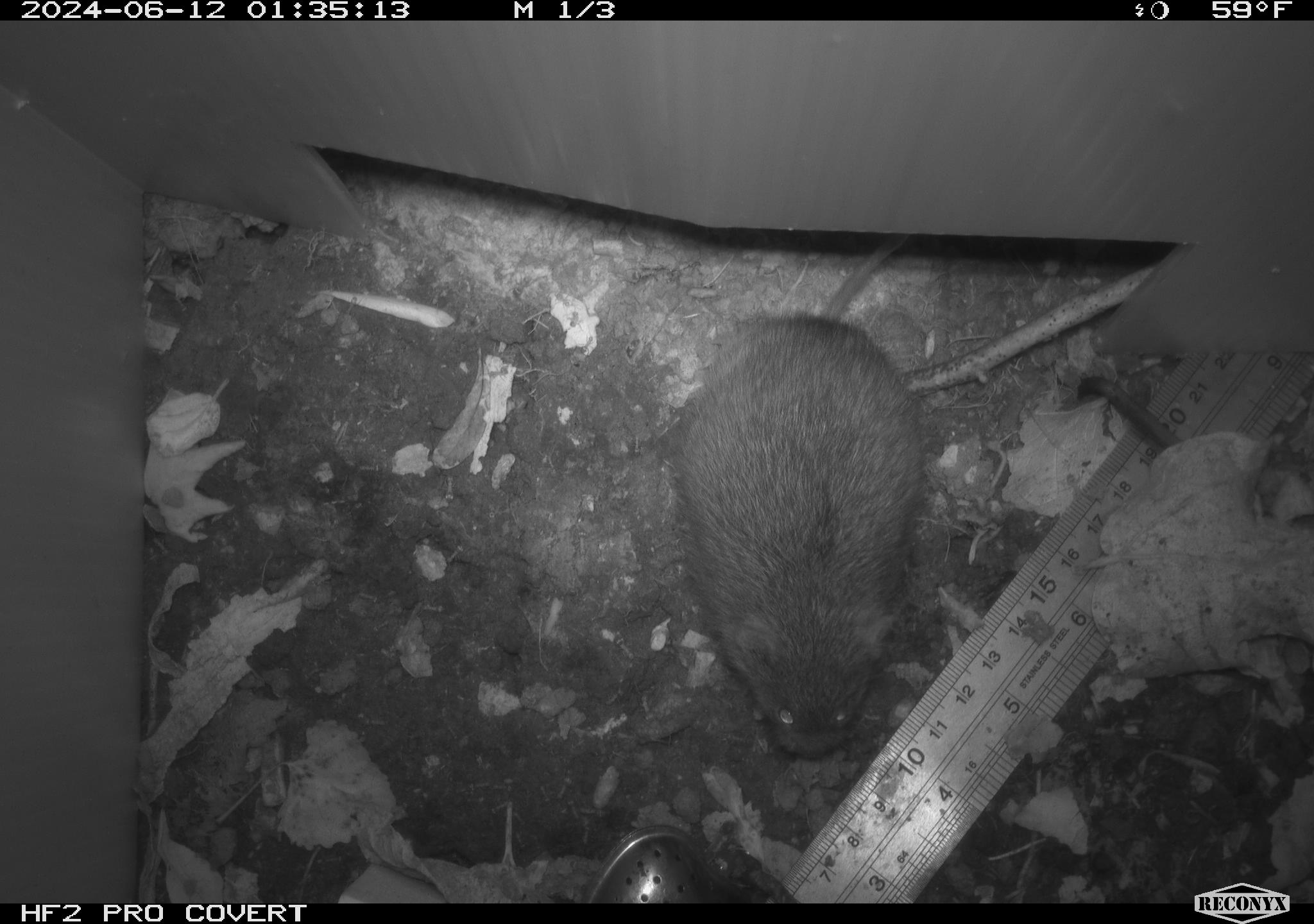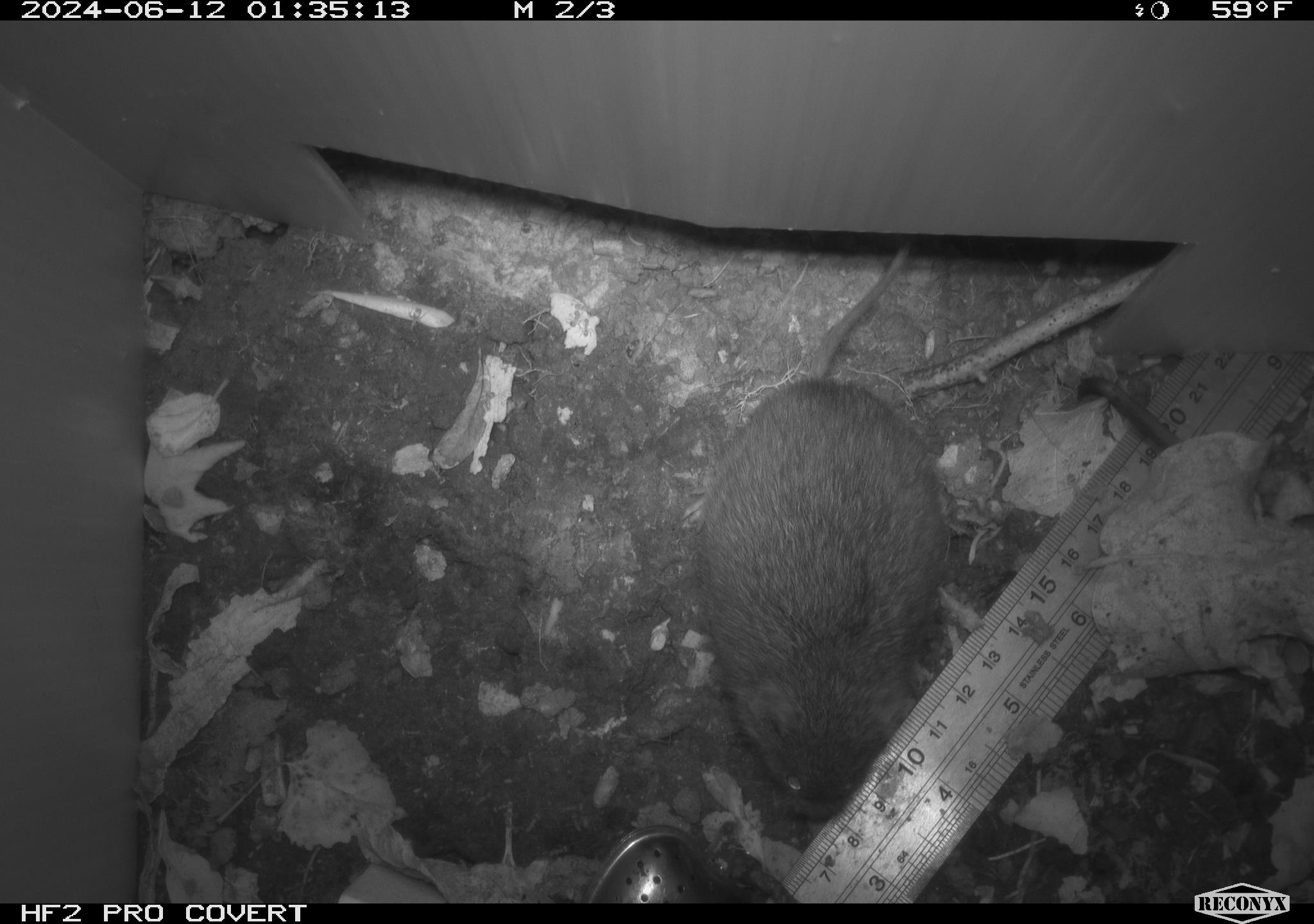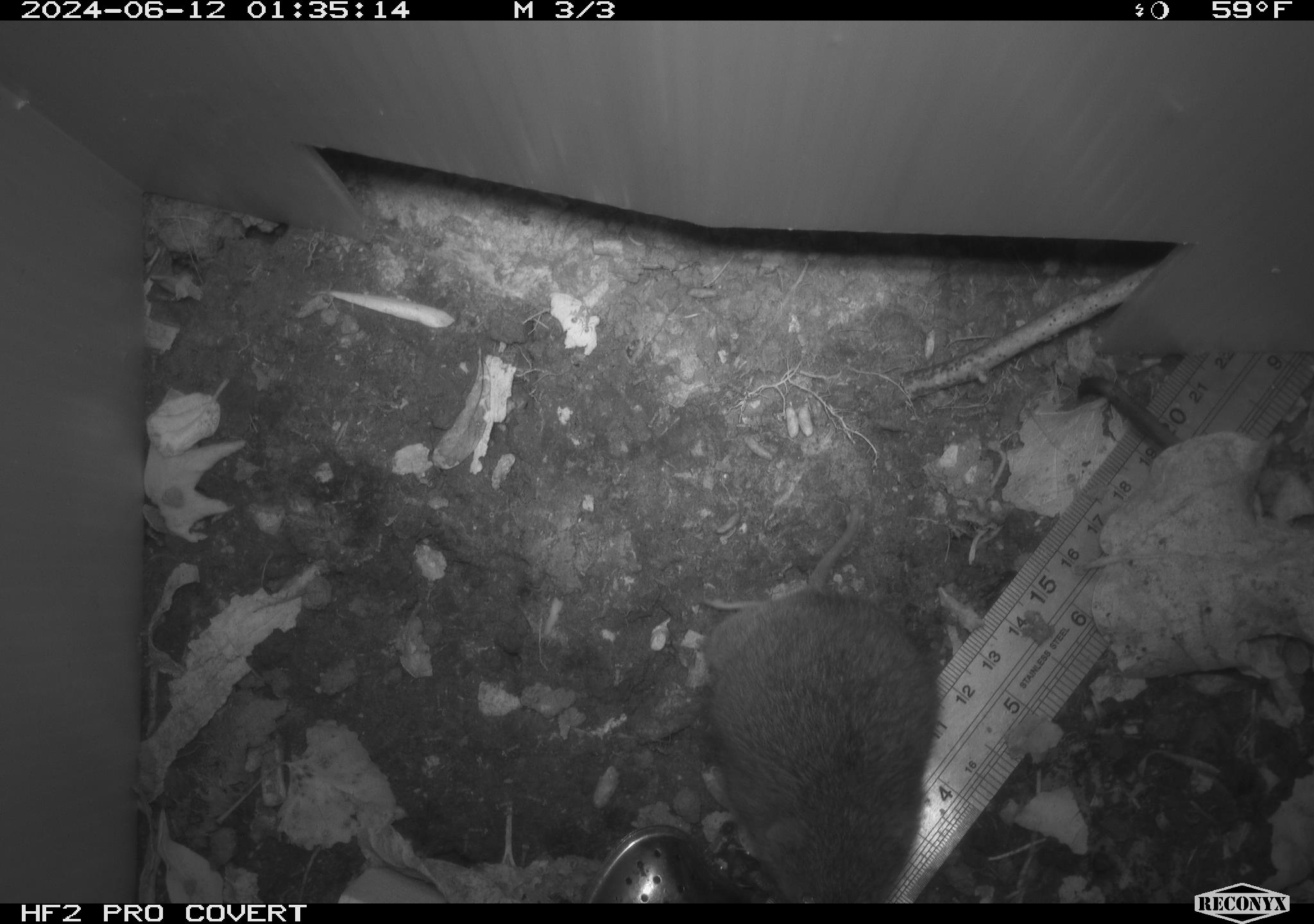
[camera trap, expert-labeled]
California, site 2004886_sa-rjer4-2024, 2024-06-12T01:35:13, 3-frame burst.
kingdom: Animalia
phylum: Chordata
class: Mammalia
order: Rodentia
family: Cricetidae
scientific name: Arvicolinae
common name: voles, lemmings, and muskrats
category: arvicolinae subfamily